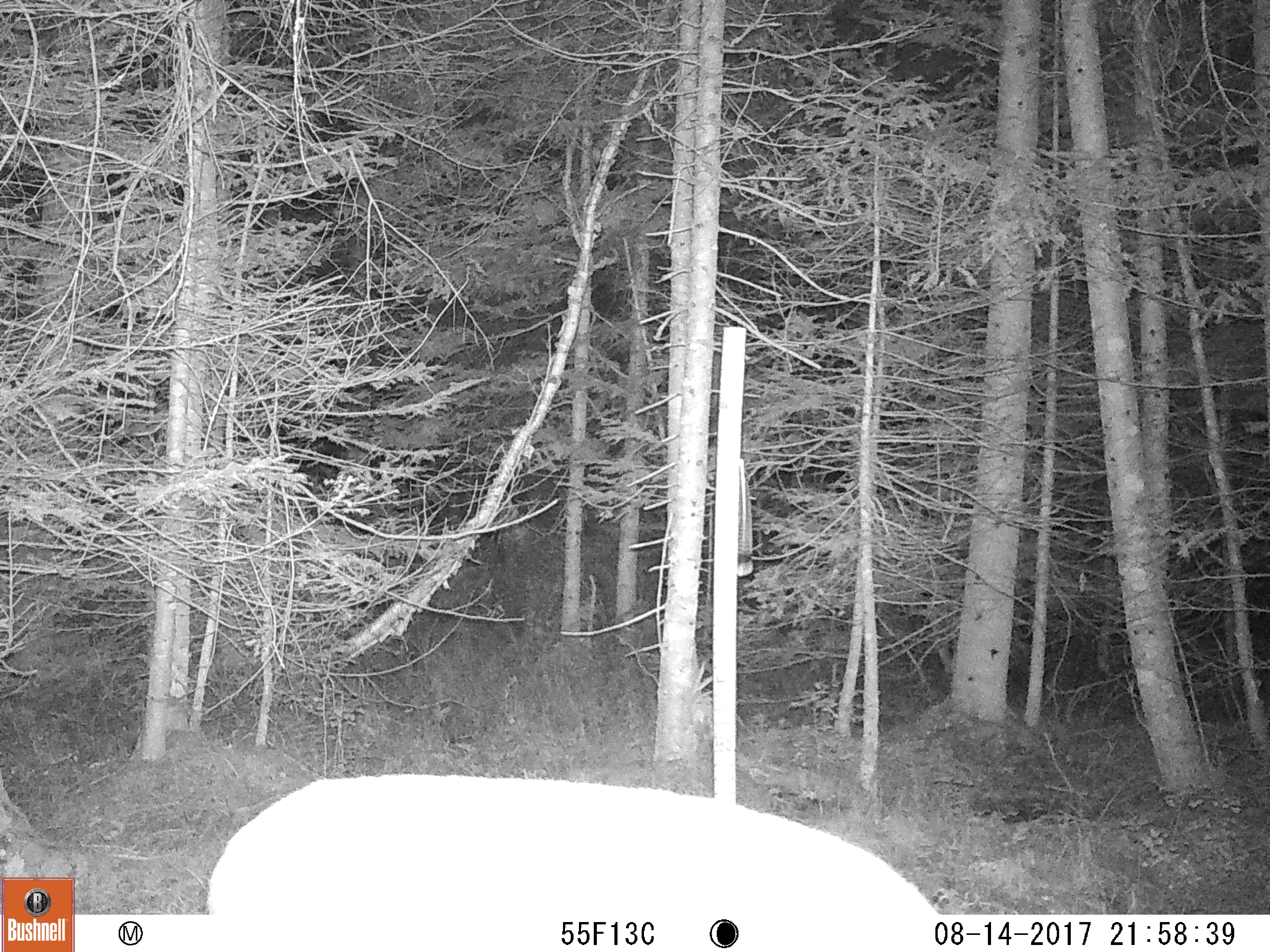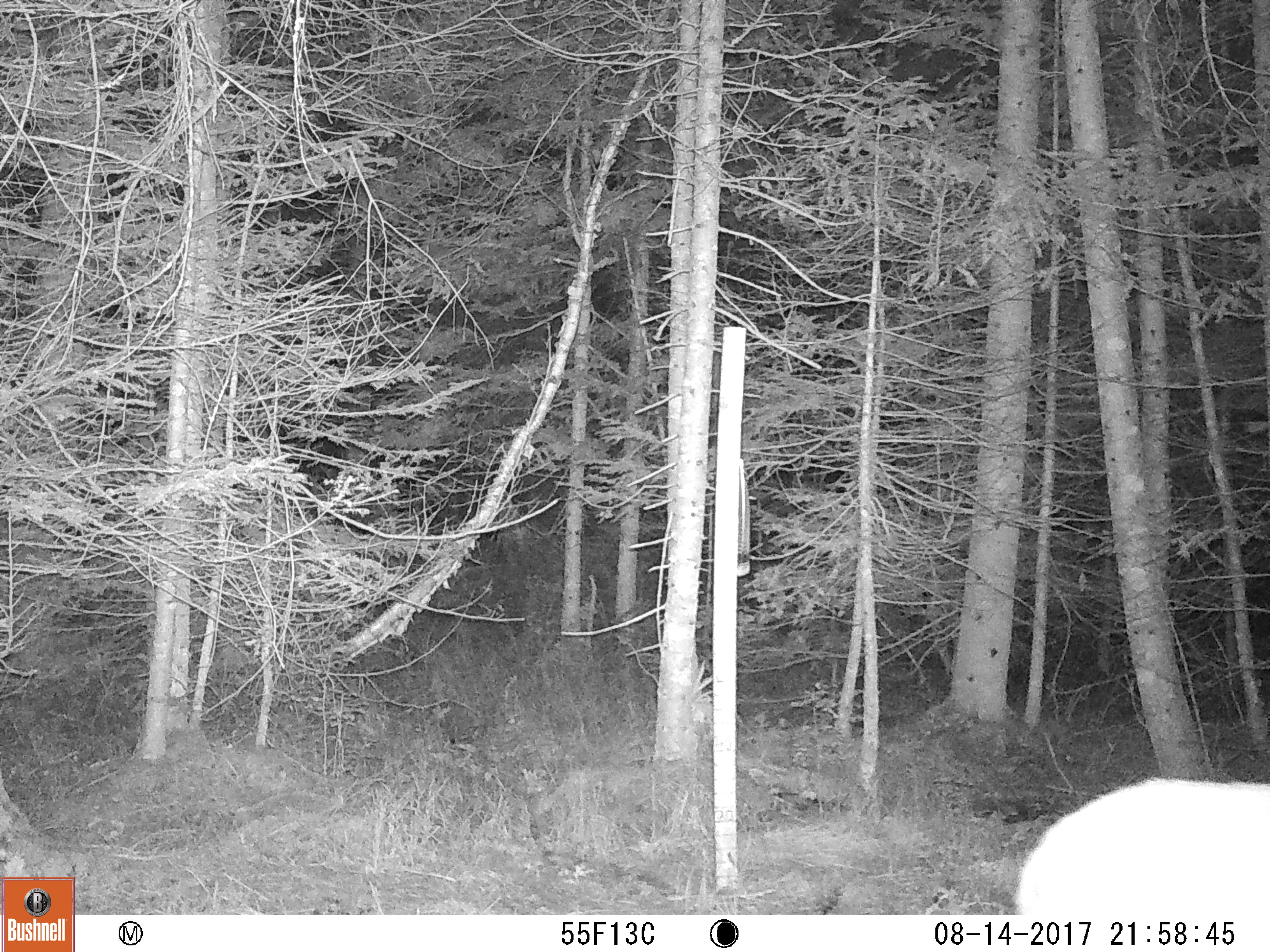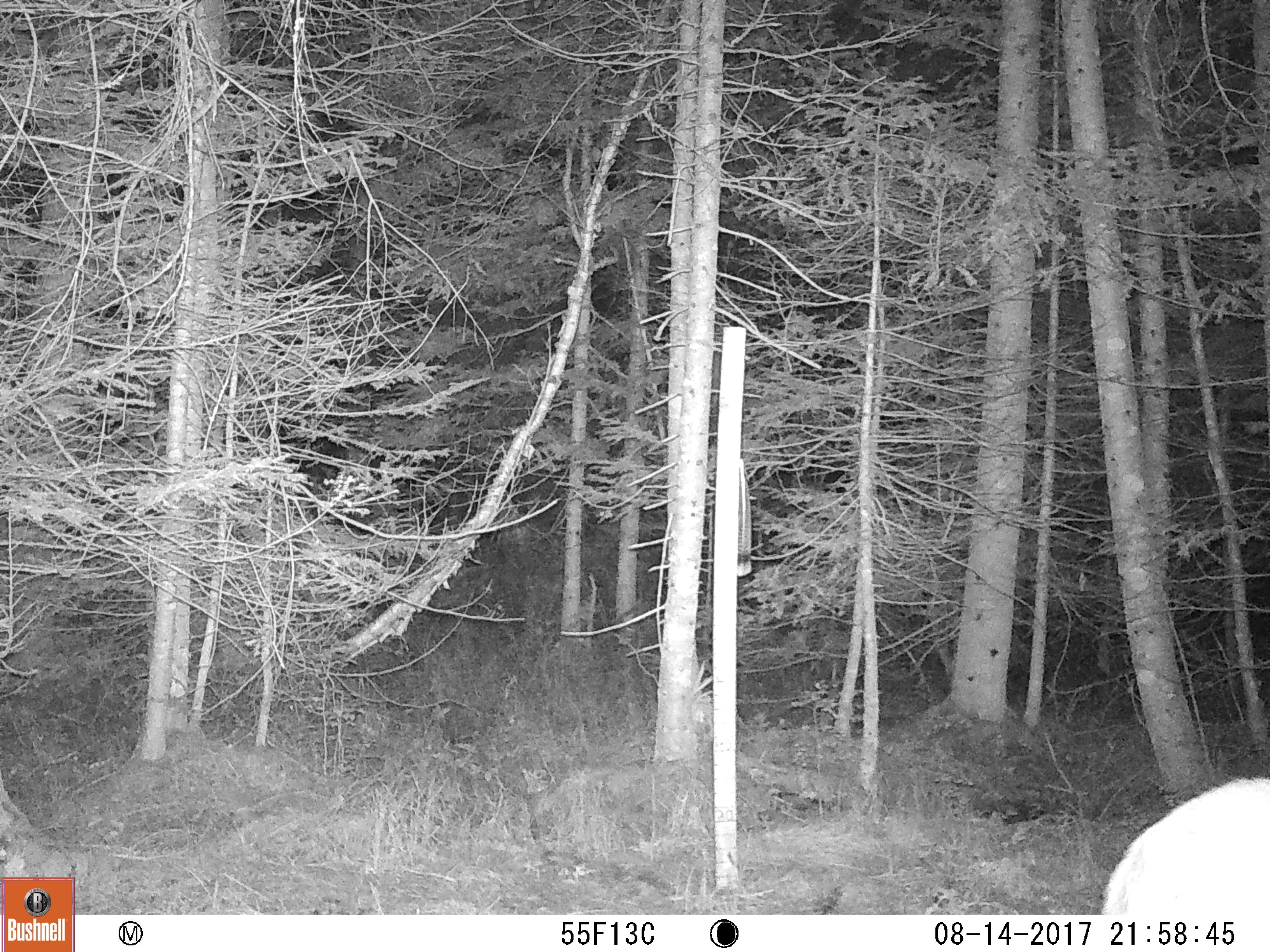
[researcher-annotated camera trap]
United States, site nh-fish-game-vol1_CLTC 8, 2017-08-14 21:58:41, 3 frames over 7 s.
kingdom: Animalia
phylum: Chordata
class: Mammalia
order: Artiodactyla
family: Cervidae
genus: Odocoileus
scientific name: Odocoileus virginianus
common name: white-tailed deer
White-tailed deer (Odocoileus virginianus).